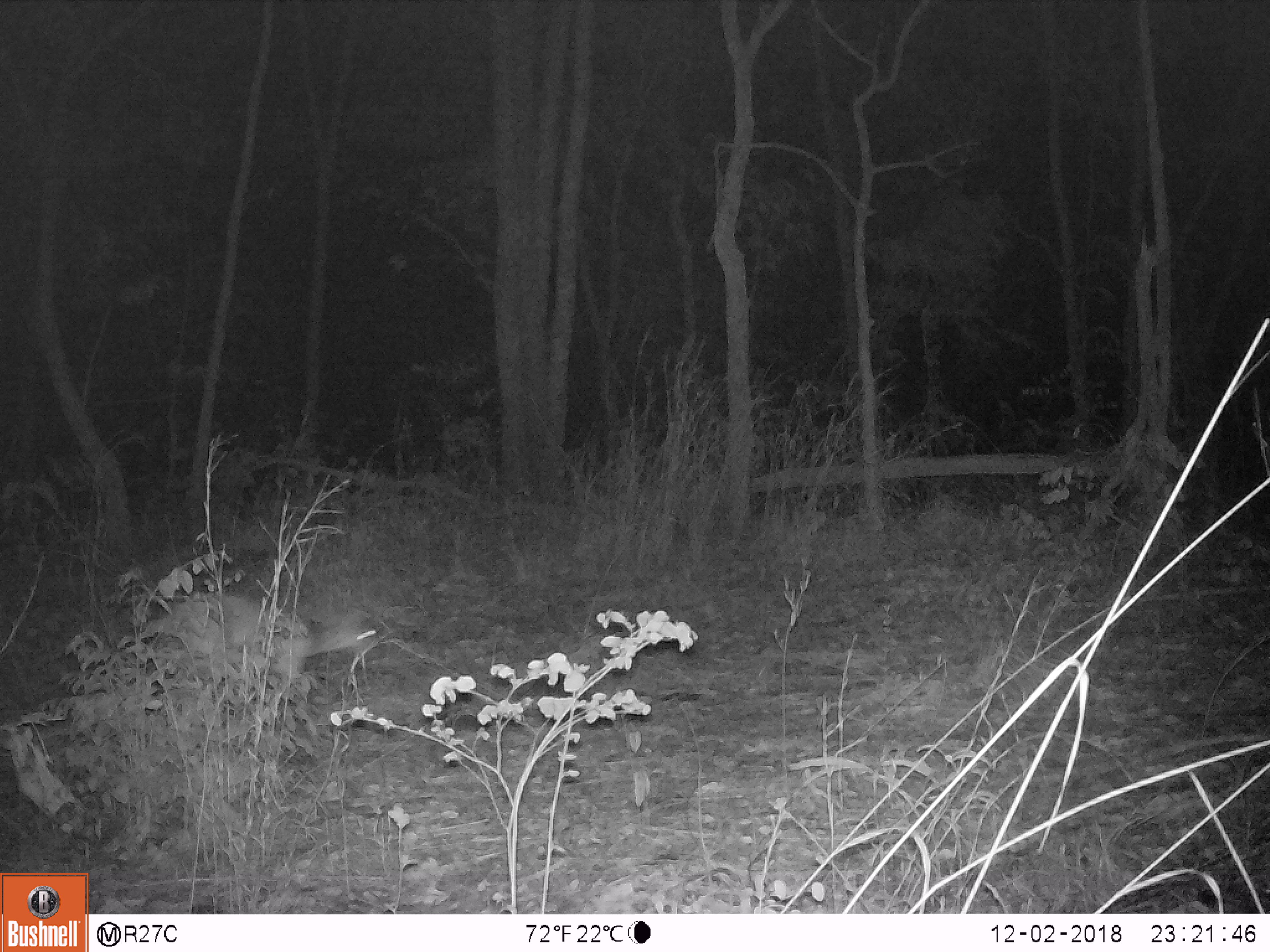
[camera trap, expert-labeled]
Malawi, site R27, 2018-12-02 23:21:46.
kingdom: Animalia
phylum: Chordata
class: Mammalia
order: Artiodactyla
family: Bovidae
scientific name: Antilopinae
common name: small antelope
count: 1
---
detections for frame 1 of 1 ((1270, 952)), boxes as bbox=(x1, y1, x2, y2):
small antelope: bbox=(131, 578, 379, 741)